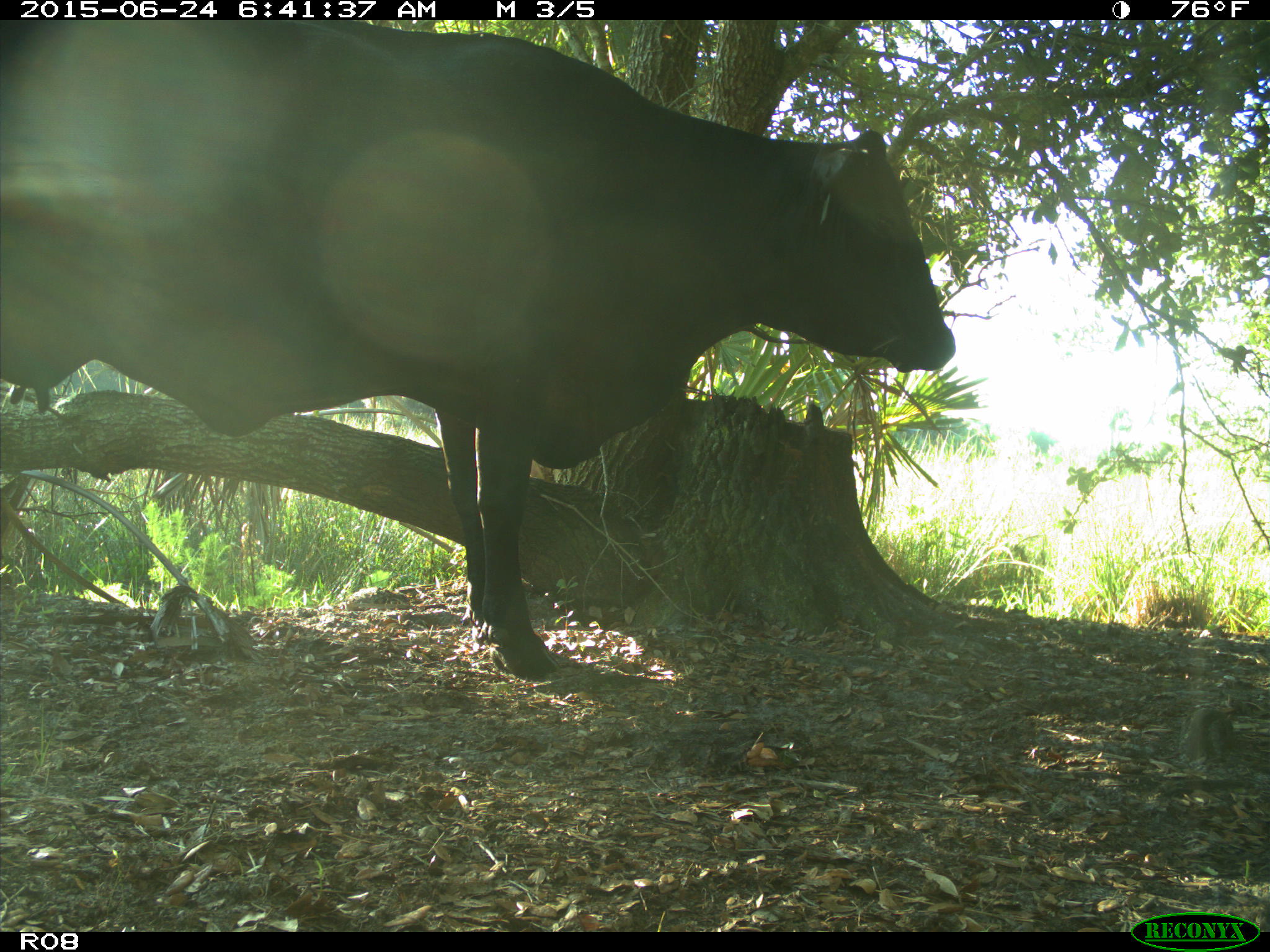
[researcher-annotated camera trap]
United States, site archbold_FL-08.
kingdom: Animalia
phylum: Chordata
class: Mammalia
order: Artiodactyla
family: Bovidae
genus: Bos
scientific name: Bos taurus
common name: domestic cow